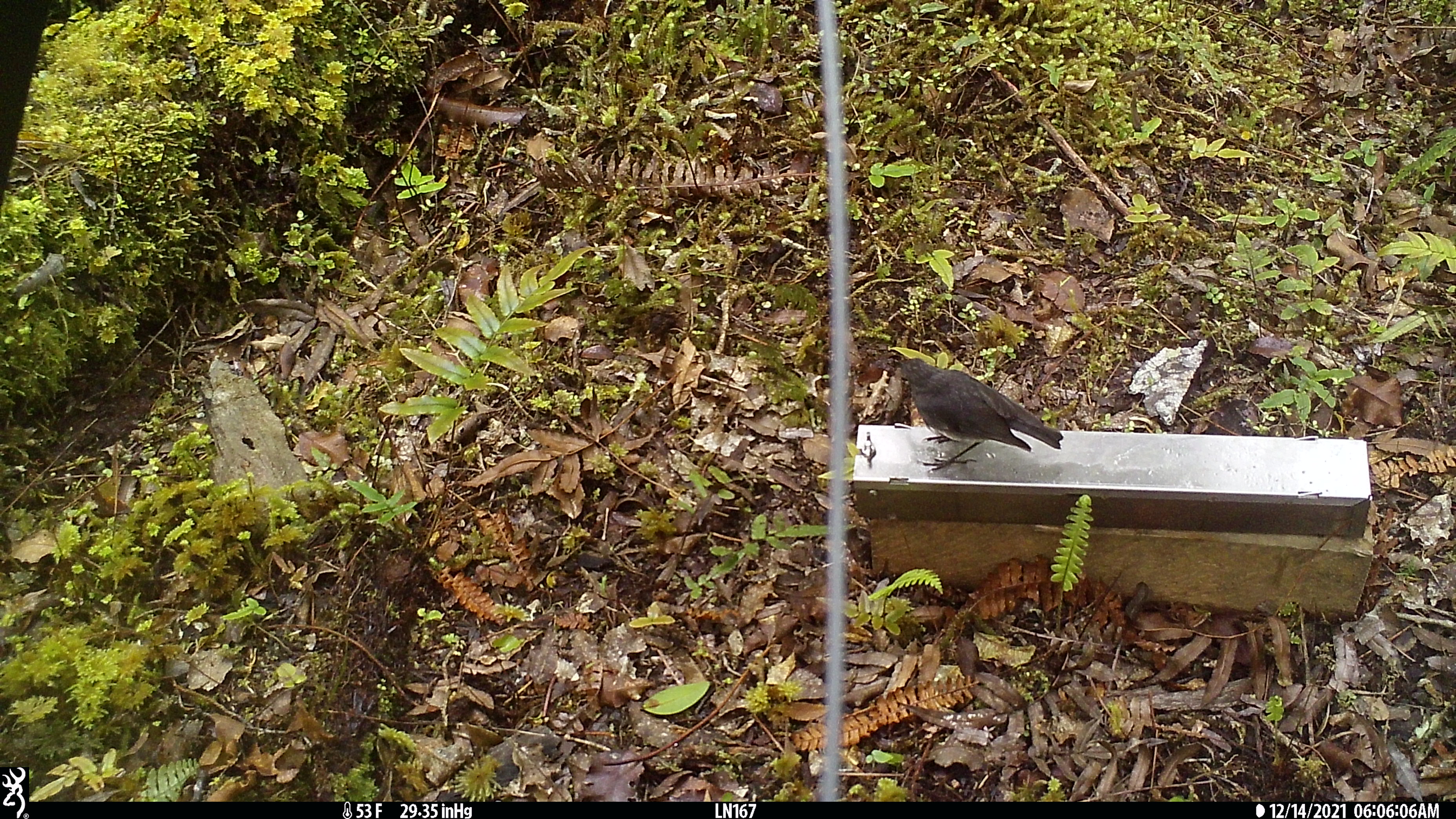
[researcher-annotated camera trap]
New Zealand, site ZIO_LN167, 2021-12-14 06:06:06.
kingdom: Animalia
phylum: Chordata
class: Aves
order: Passeriformes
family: Petroicidae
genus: Petroica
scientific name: Petroica australis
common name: new zealand robin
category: robin